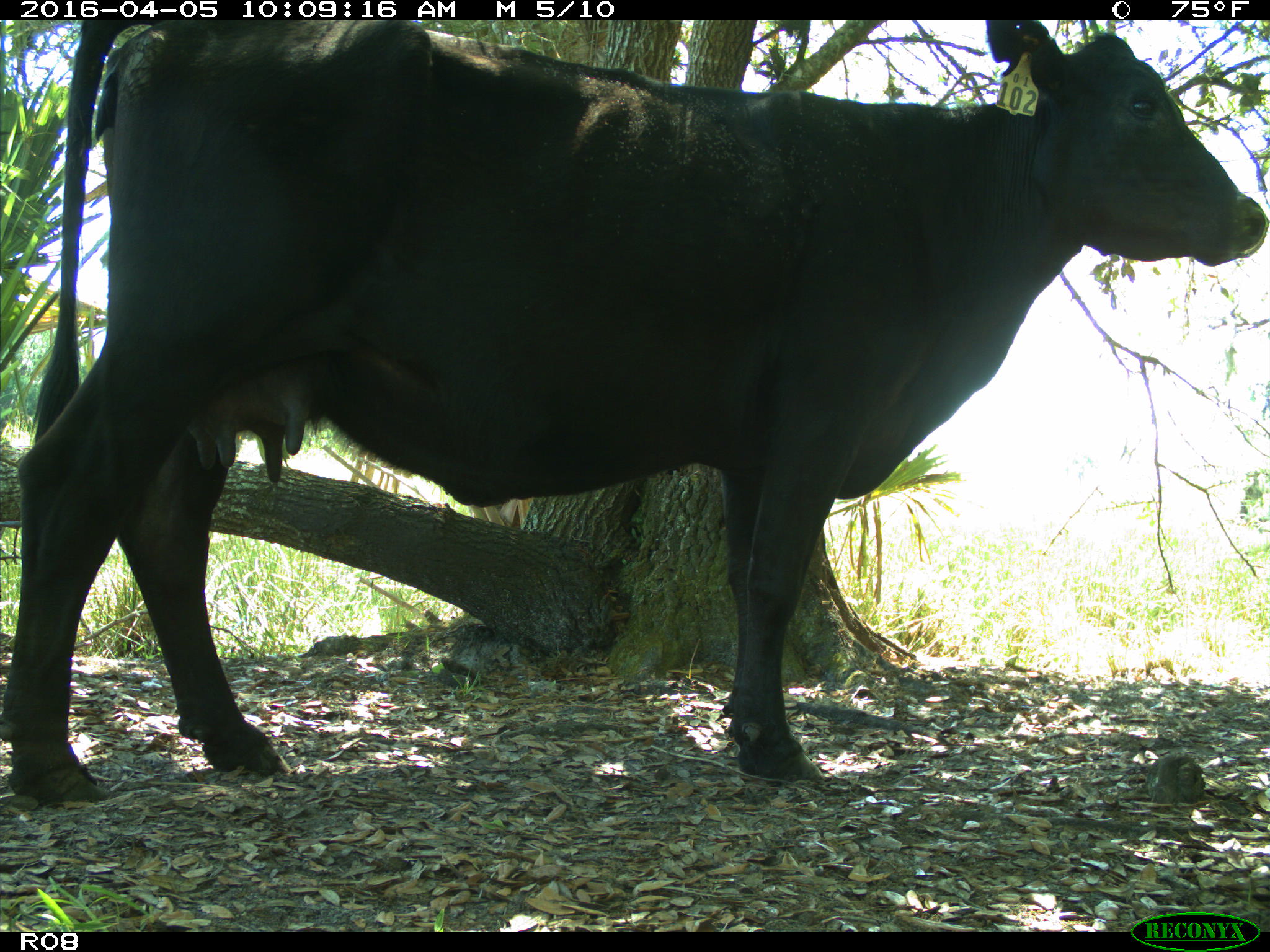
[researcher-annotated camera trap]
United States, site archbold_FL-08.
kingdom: Animalia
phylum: Chordata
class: Mammalia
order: Artiodactyla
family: Bovidae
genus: Bos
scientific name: Bos taurus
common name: domestic cow